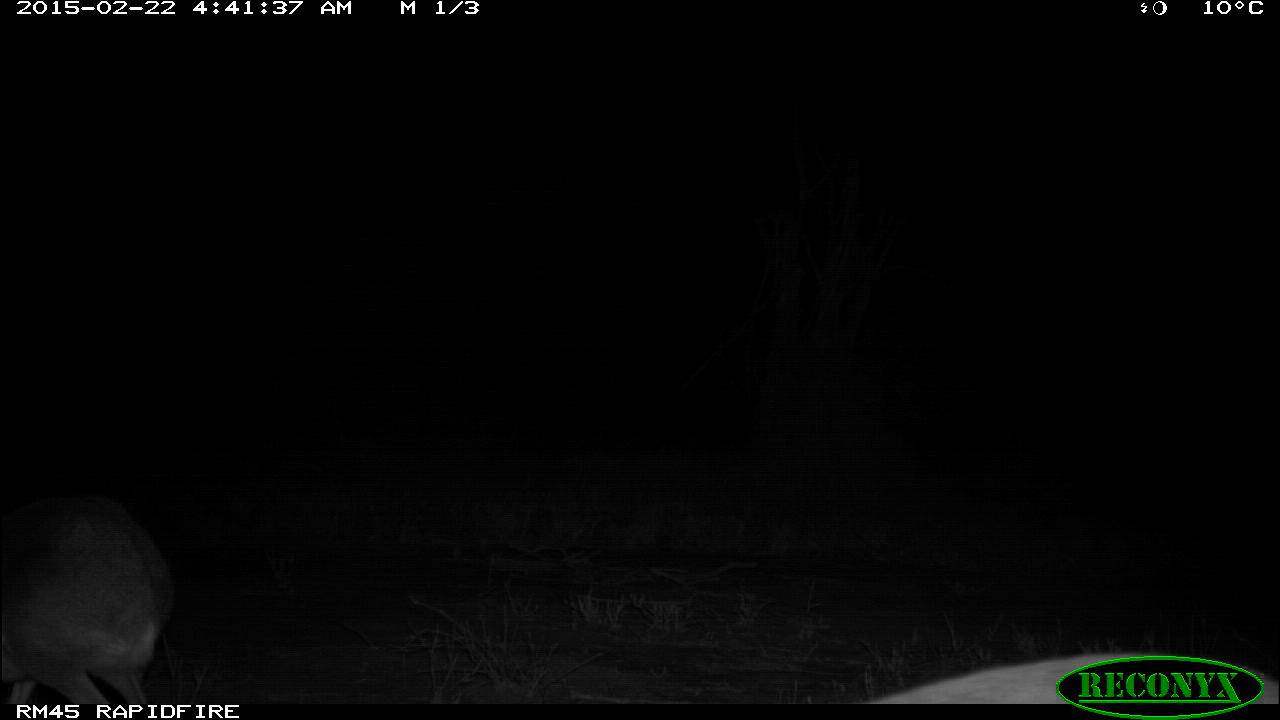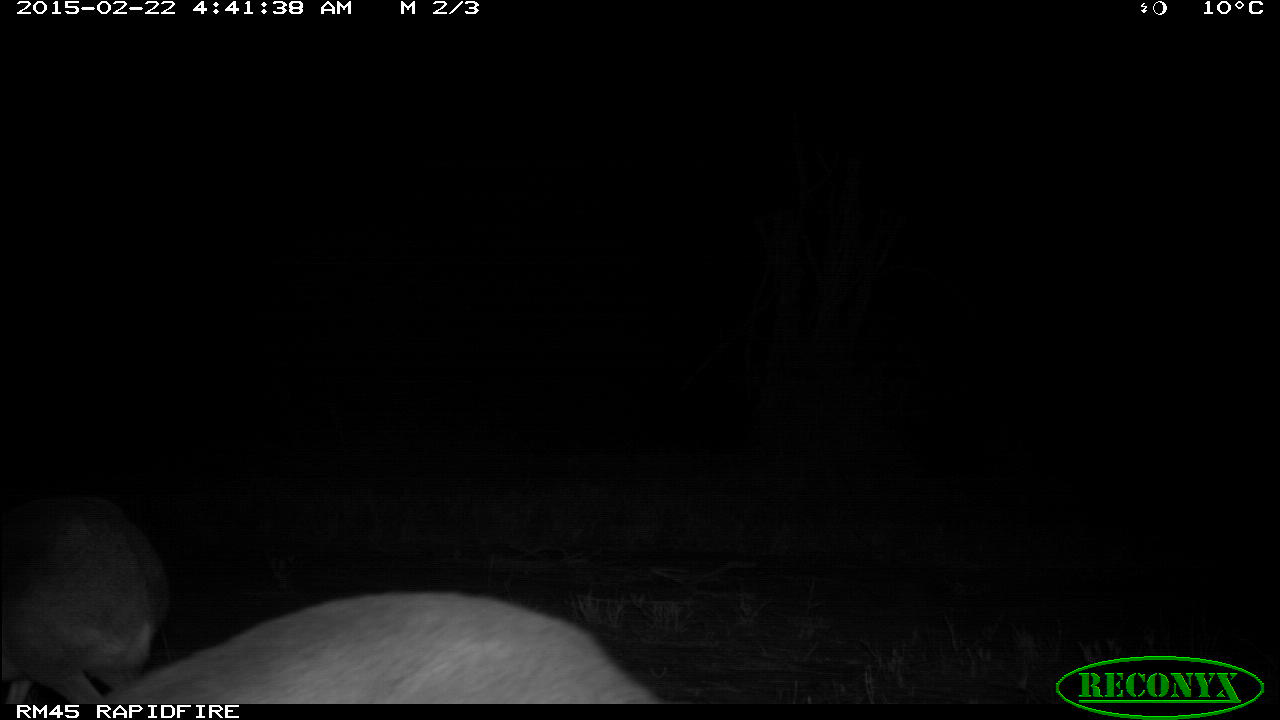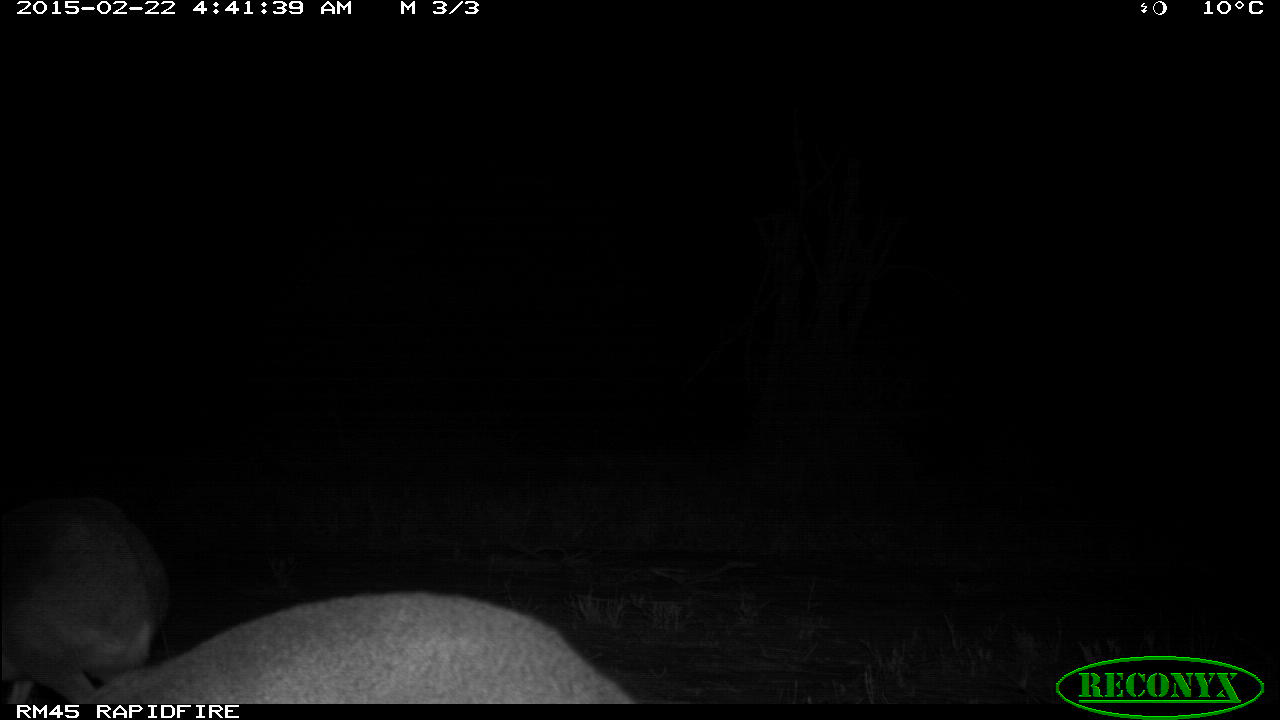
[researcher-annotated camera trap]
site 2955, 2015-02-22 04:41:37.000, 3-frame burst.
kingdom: Animalia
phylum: Chordata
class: Mammalia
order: Artiodactyla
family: Bovidae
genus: Madoqua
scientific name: Madoqua guentheri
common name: günther's dik-dik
Madoqua guentheri (günther's dik-dik), count 2.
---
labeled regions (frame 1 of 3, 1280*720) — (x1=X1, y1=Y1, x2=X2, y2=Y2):
madoqua guentheri: (x1=2, y1=500, x2=166, y2=707); (x1=863, y1=651, x2=1277, y2=704)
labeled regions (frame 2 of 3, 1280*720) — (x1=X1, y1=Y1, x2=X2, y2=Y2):
madoqua guentheri: (x1=102, y1=592, x2=663, y2=703); (x1=1, y1=496, x2=162, y2=708)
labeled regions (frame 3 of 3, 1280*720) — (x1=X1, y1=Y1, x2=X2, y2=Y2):
madoqua guentheri: (x1=91, y1=591, x2=642, y2=703); (x1=1, y1=504, x2=163, y2=709)